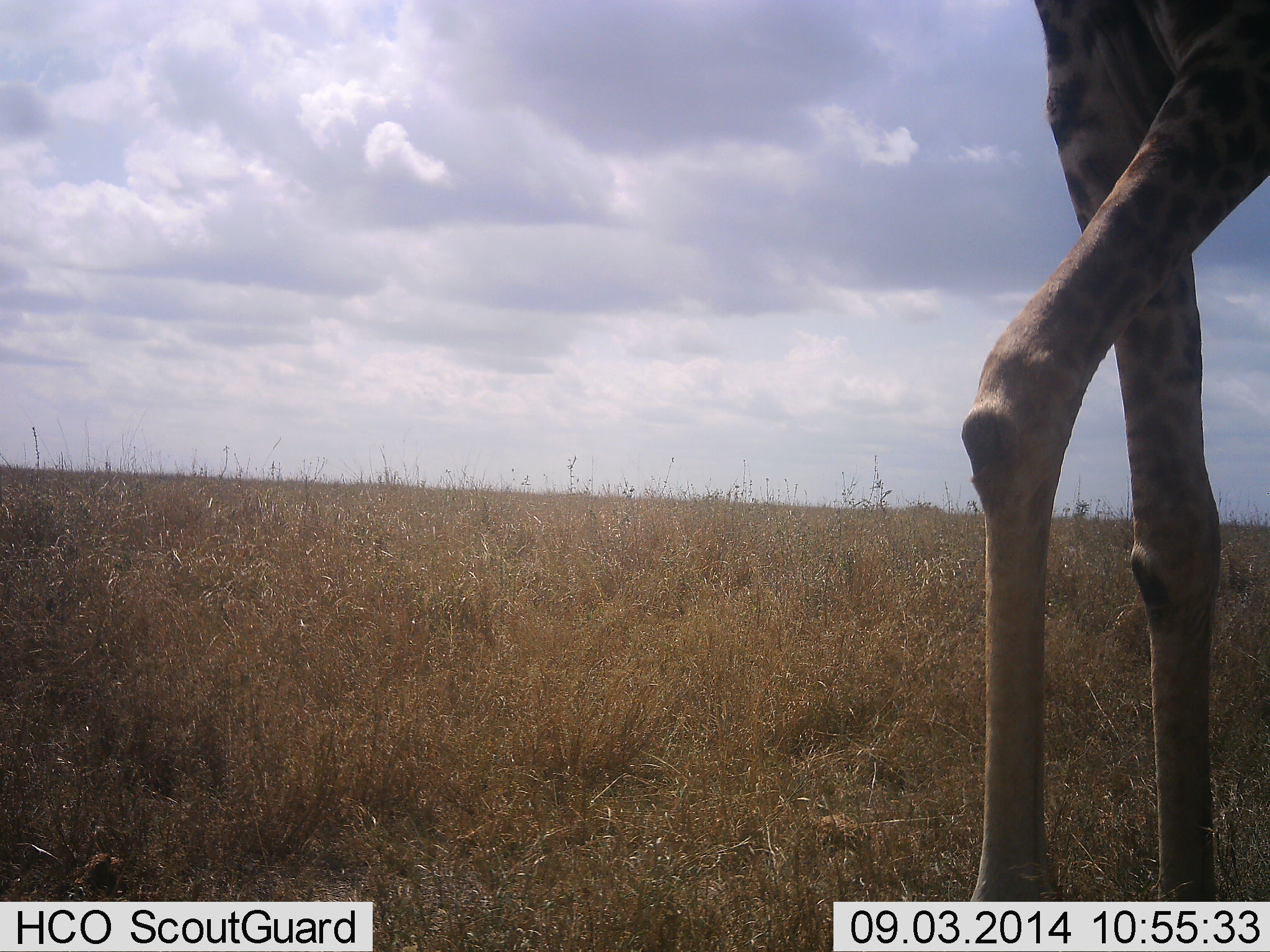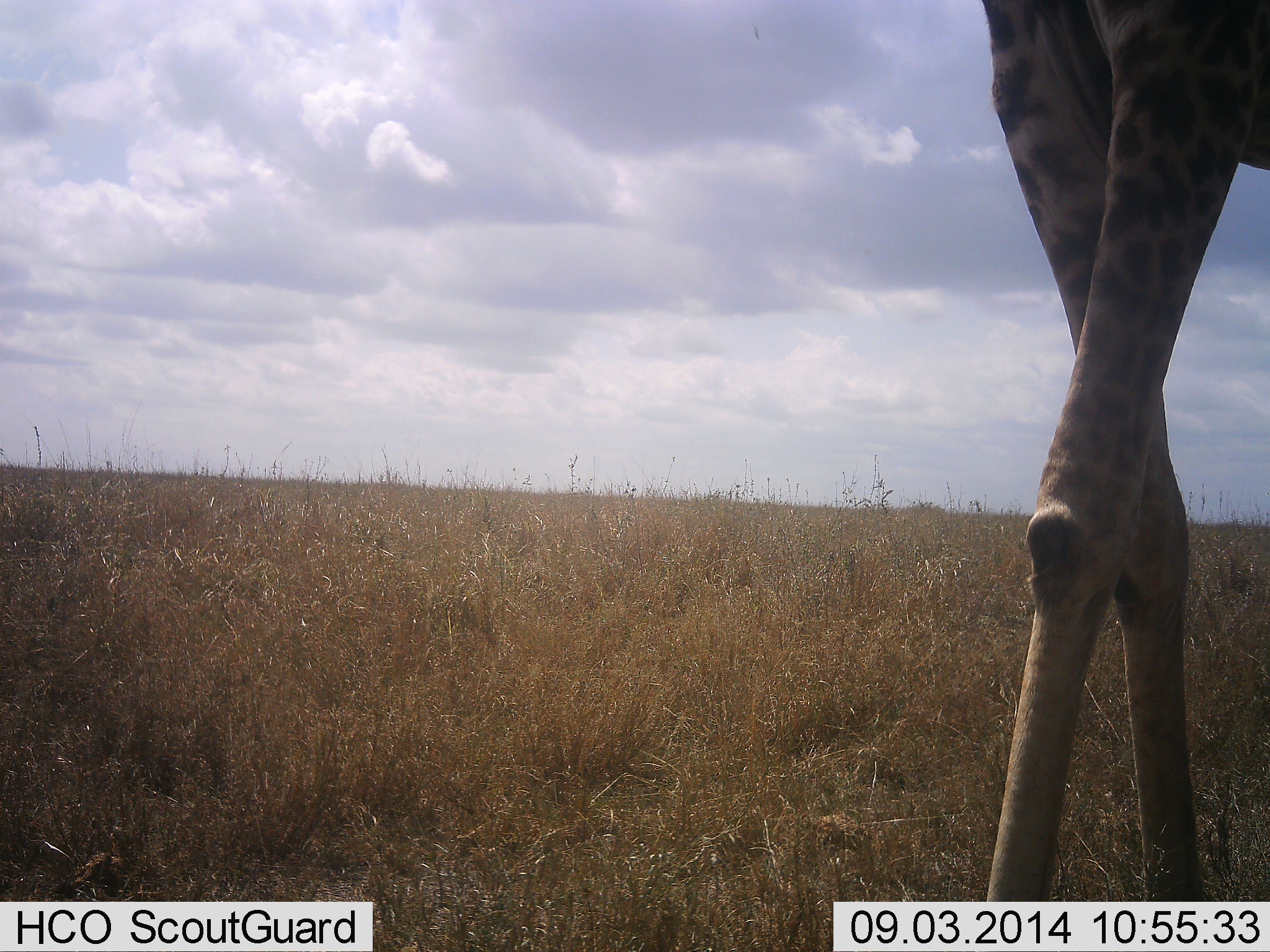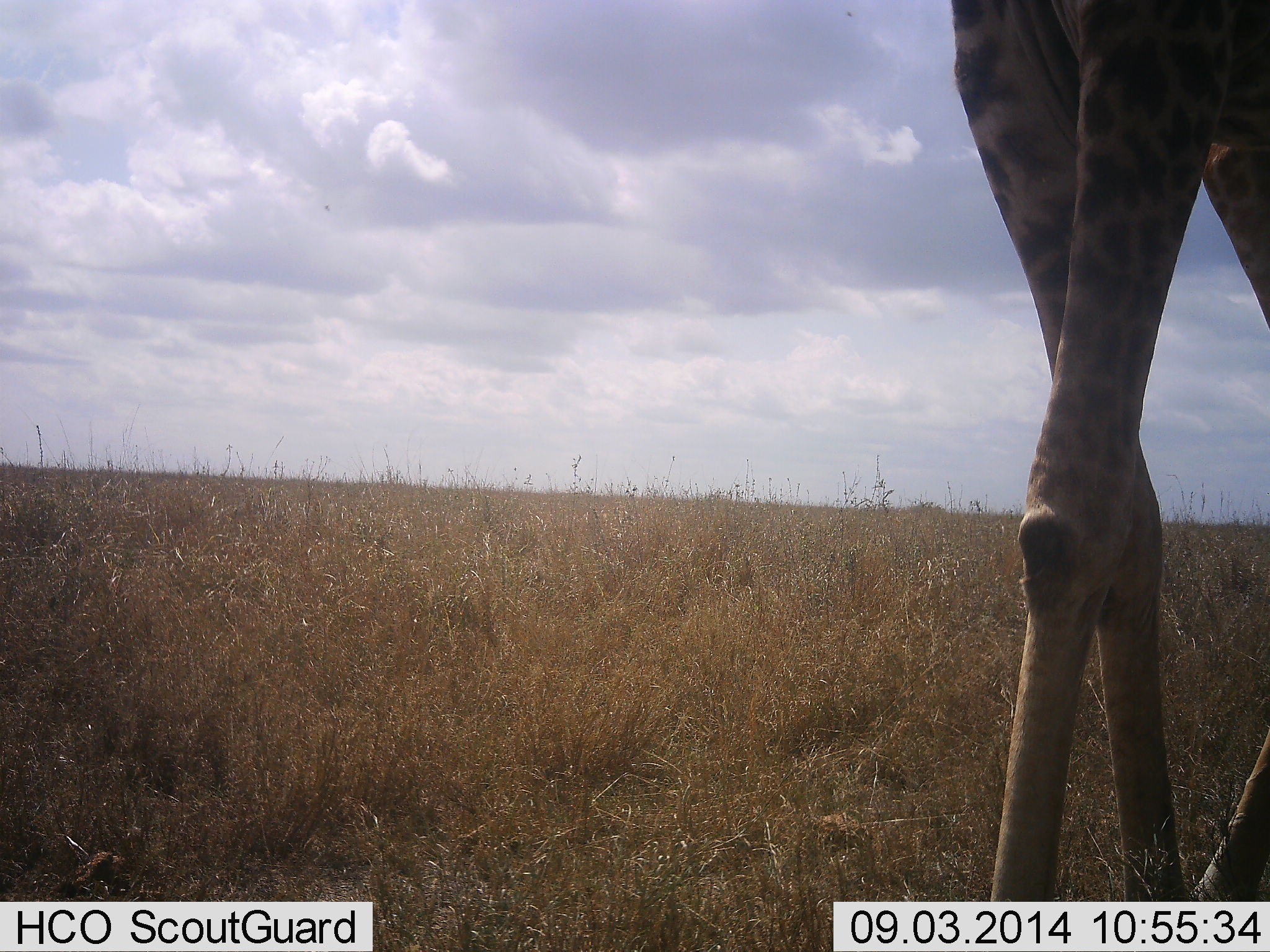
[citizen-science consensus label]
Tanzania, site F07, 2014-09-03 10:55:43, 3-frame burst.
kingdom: Animalia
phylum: Chordata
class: Mammalia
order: Artiodactyla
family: Giraffidae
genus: Giraffa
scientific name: Giraffa camelopardalis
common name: giraffe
Giraffe (Giraffa camelopardalis), count 1. Behavior (volunteer vote fractions): standing 50%, resting 0%, moving 50%, interacting 0%. Young present (vote fraction): 0%. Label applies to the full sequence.